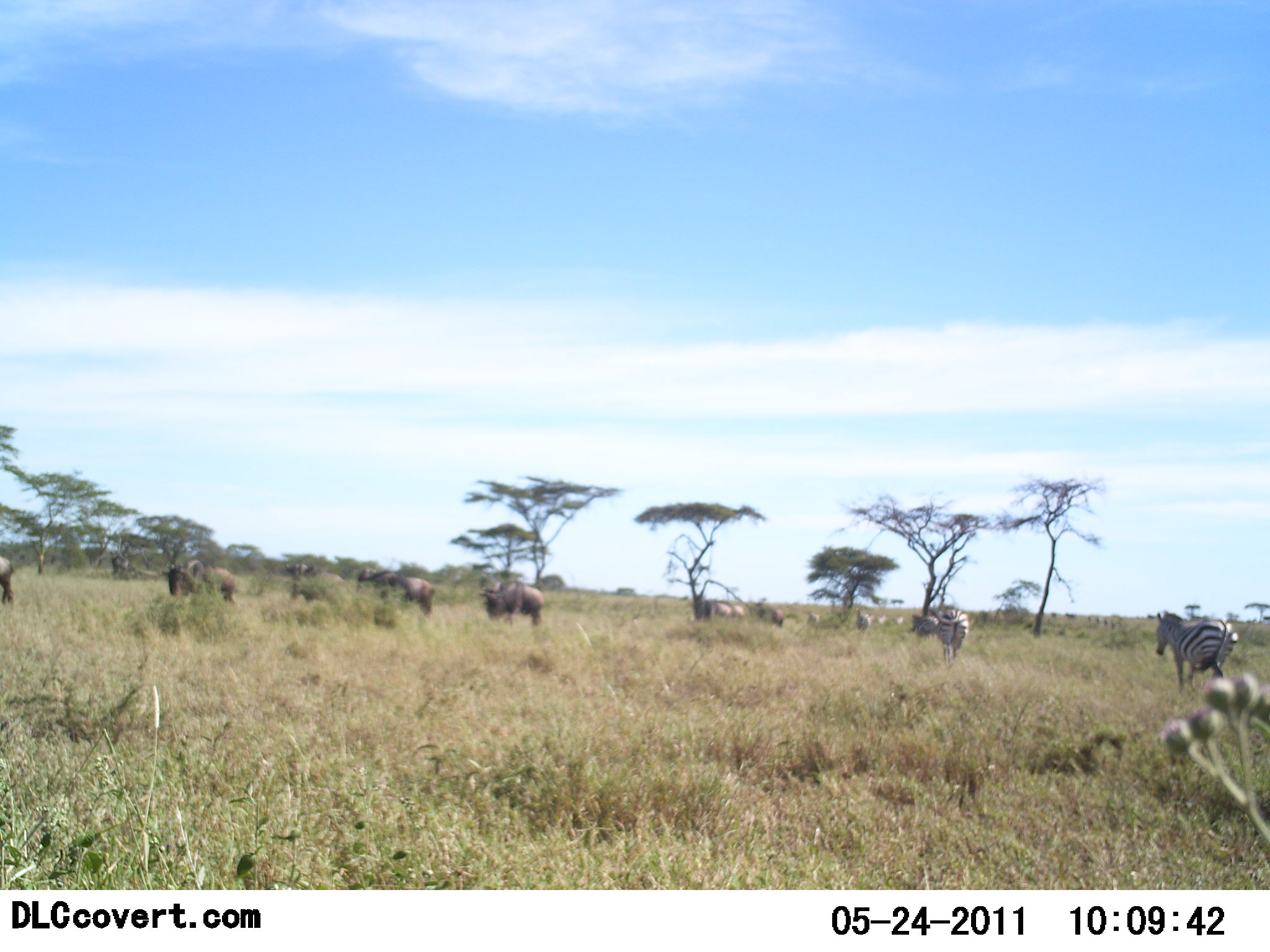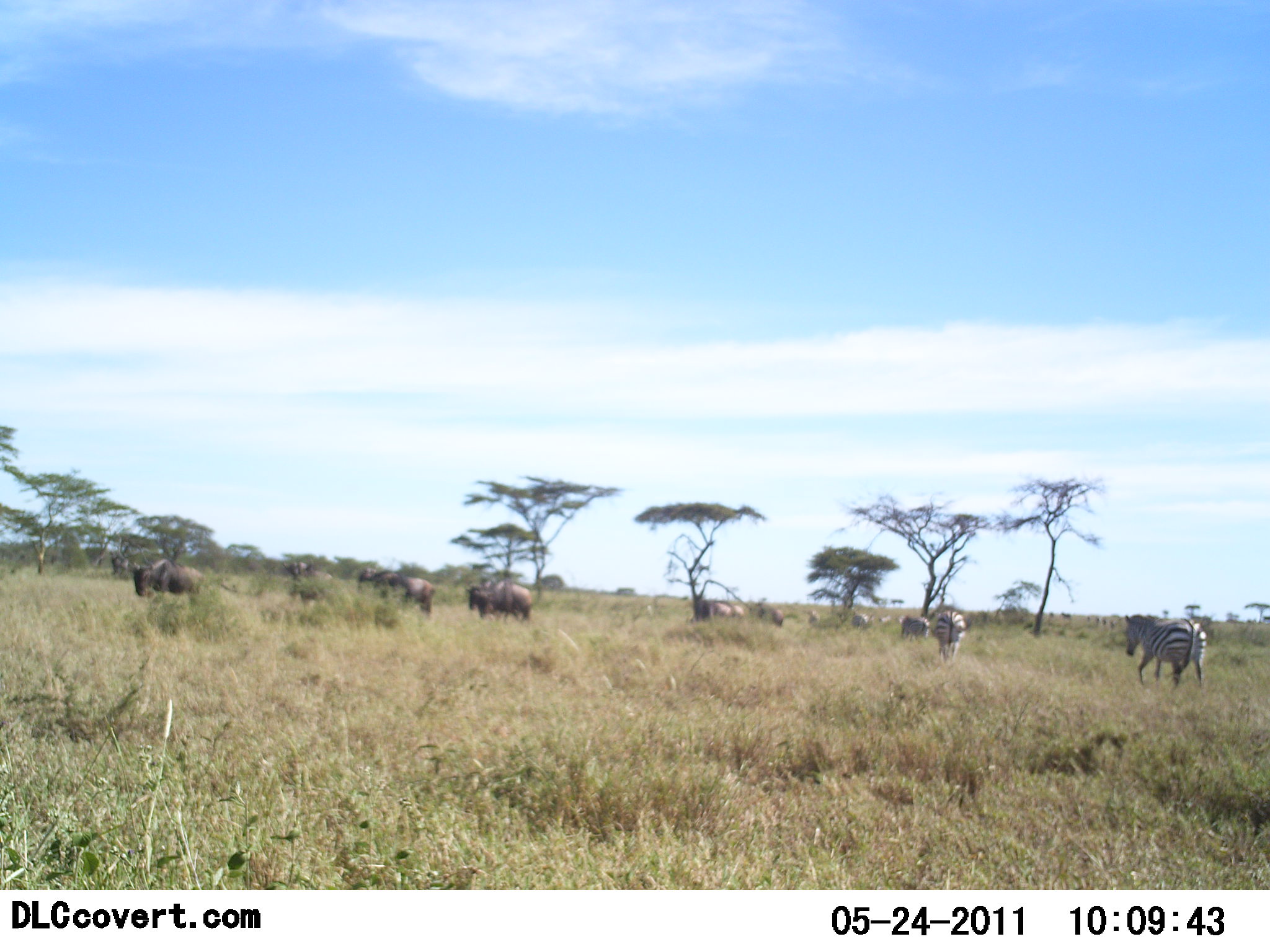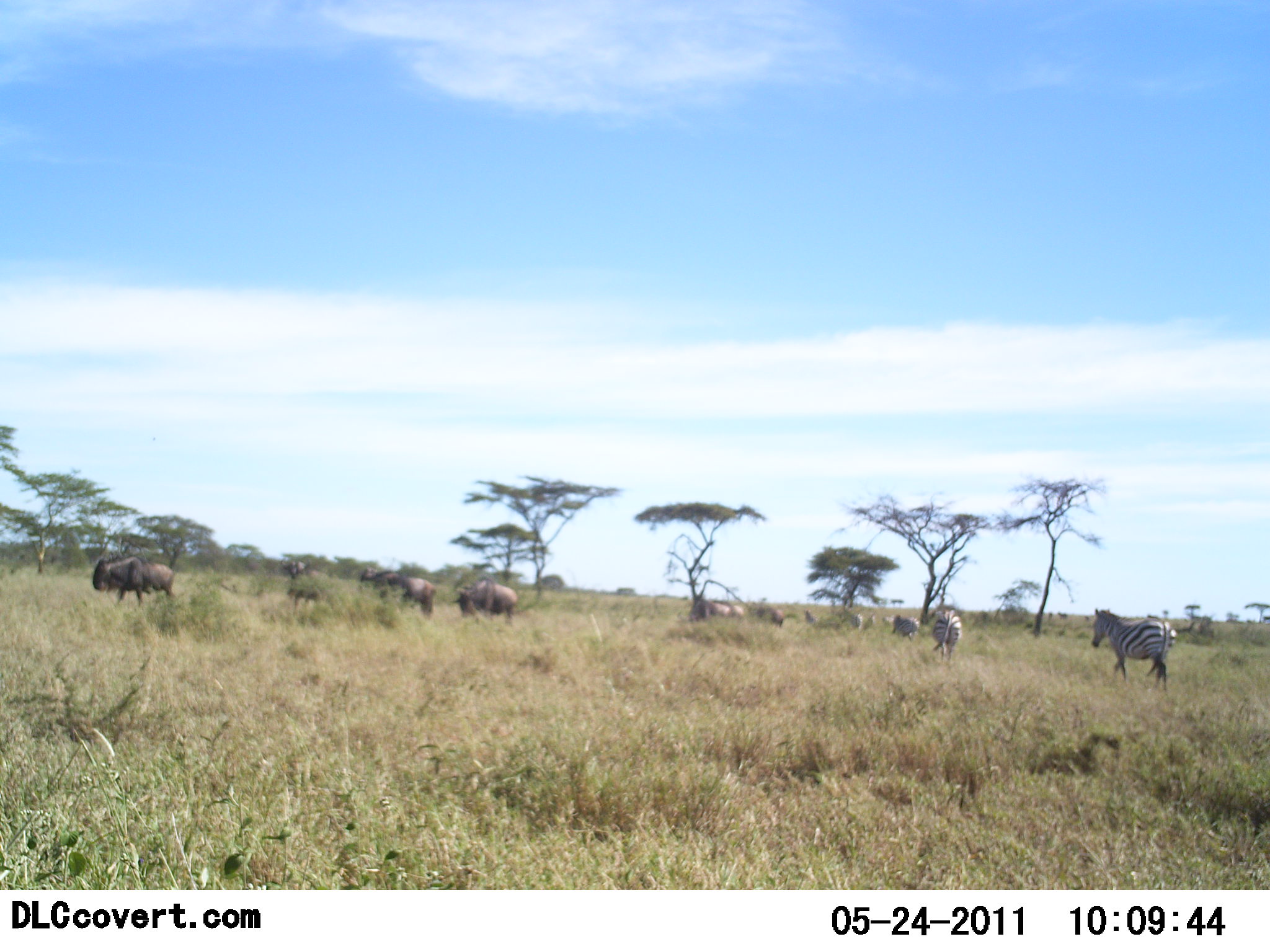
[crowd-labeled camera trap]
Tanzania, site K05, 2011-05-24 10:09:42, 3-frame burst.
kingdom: Animalia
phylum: Chordata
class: Mammalia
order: Artiodactyla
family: Bovidae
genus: Connochaetes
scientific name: Connochaetes taurinus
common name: blue wildebeest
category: wildebeest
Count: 5.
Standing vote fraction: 42%.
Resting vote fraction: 0%.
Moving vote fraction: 75%.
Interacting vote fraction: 0%.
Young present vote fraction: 0%.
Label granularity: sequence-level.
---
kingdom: Animalia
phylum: Chordata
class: Mammalia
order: Perissodactyla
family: Equidae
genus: Equus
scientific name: Equus quagga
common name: plains zebra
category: zebra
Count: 2.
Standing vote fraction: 17%.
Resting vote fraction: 0%.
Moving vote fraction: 83%.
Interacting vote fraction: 0%.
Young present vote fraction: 0%.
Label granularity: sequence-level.